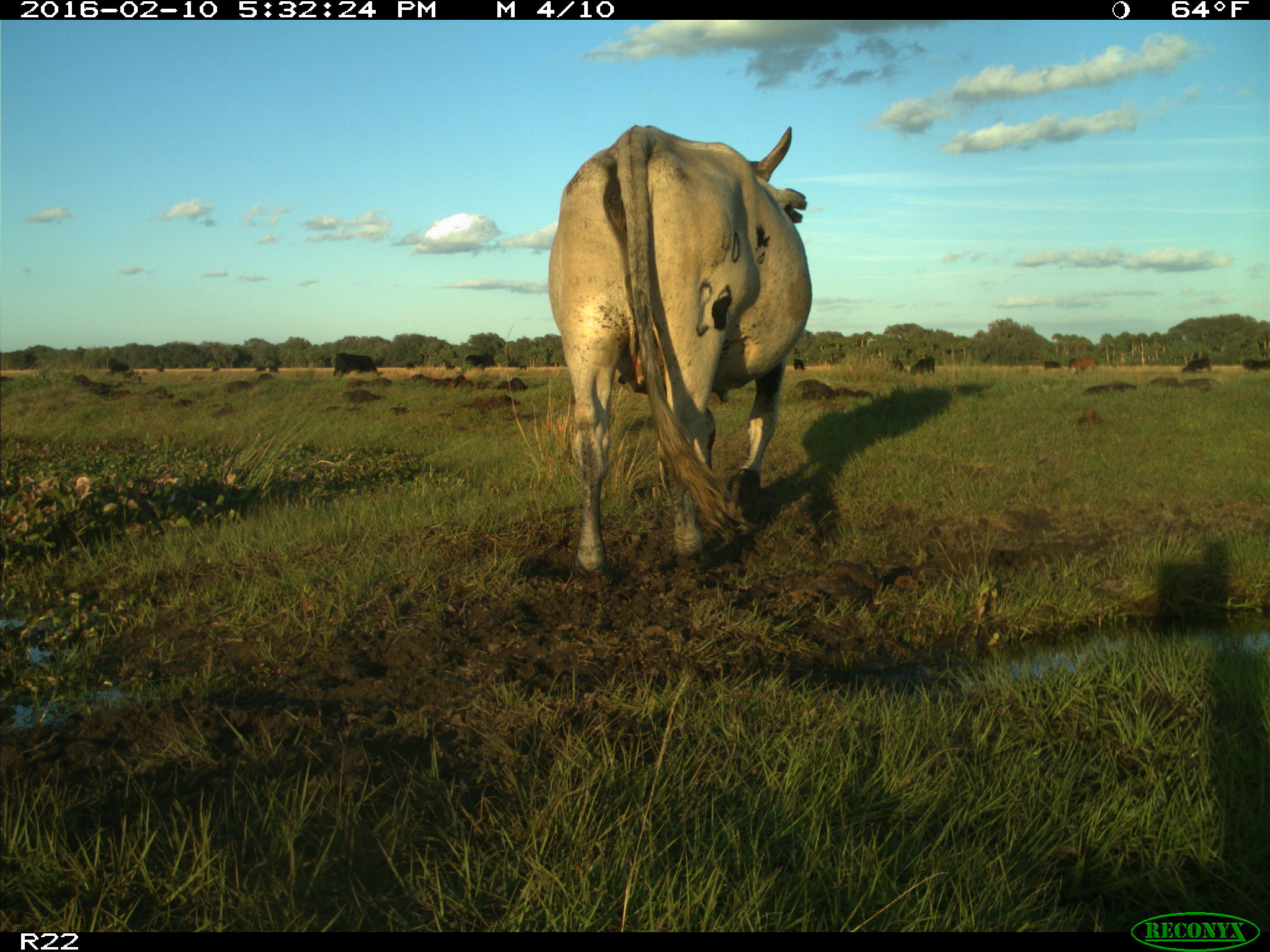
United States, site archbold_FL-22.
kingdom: Animalia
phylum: Chordata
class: Mammalia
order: Artiodactyla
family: Bovidae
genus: Bos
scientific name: Bos taurus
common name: domestic cow